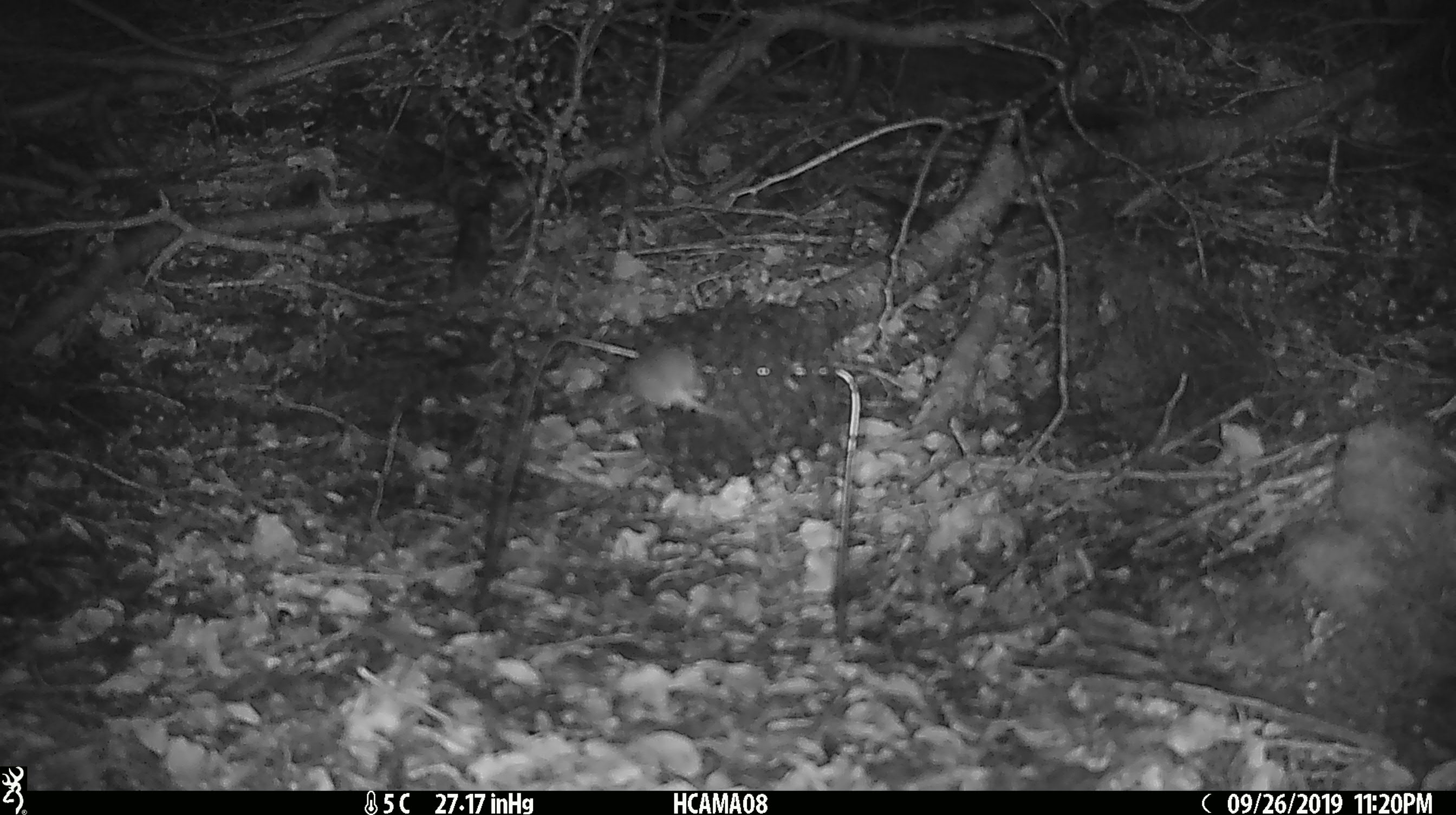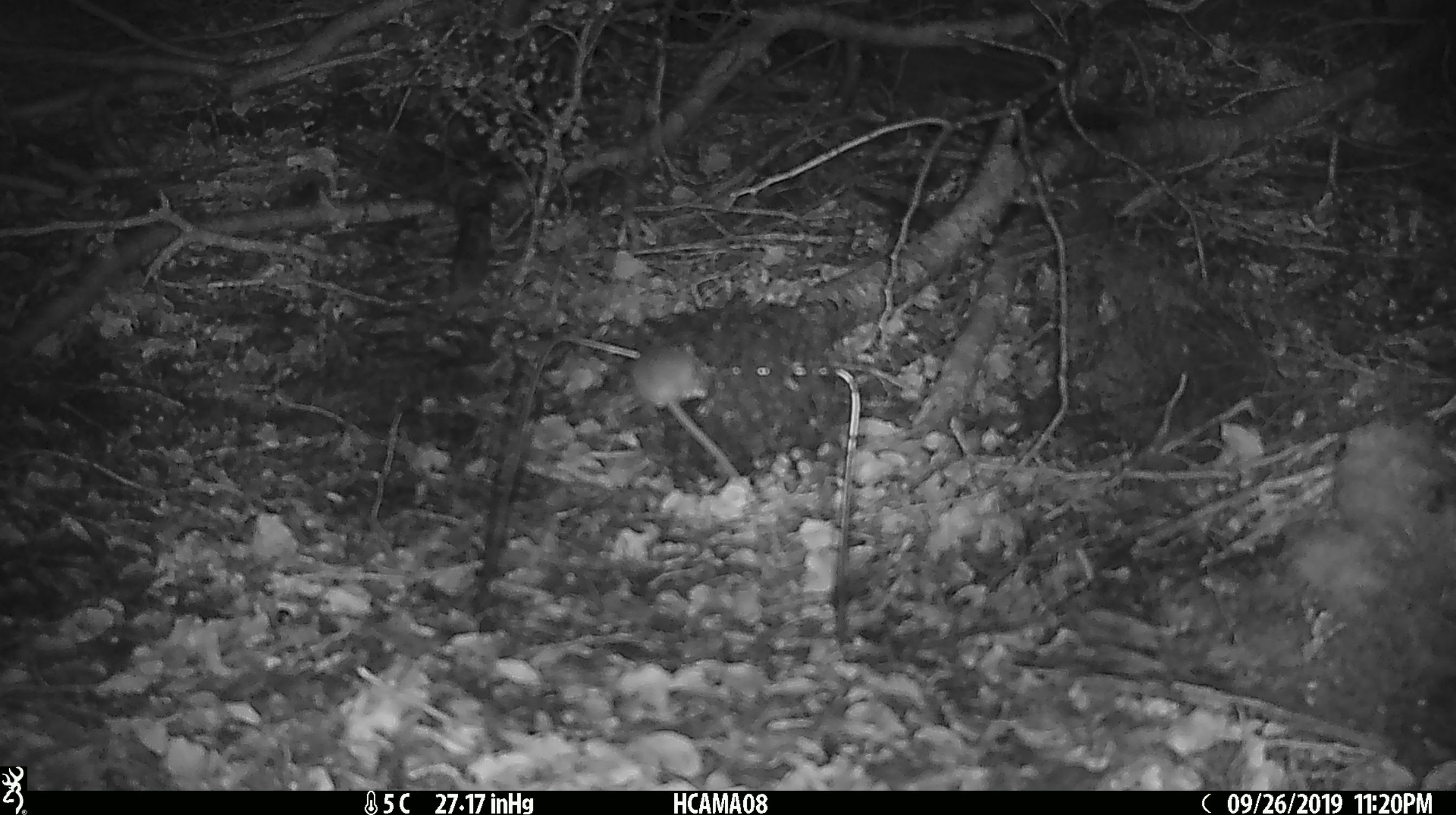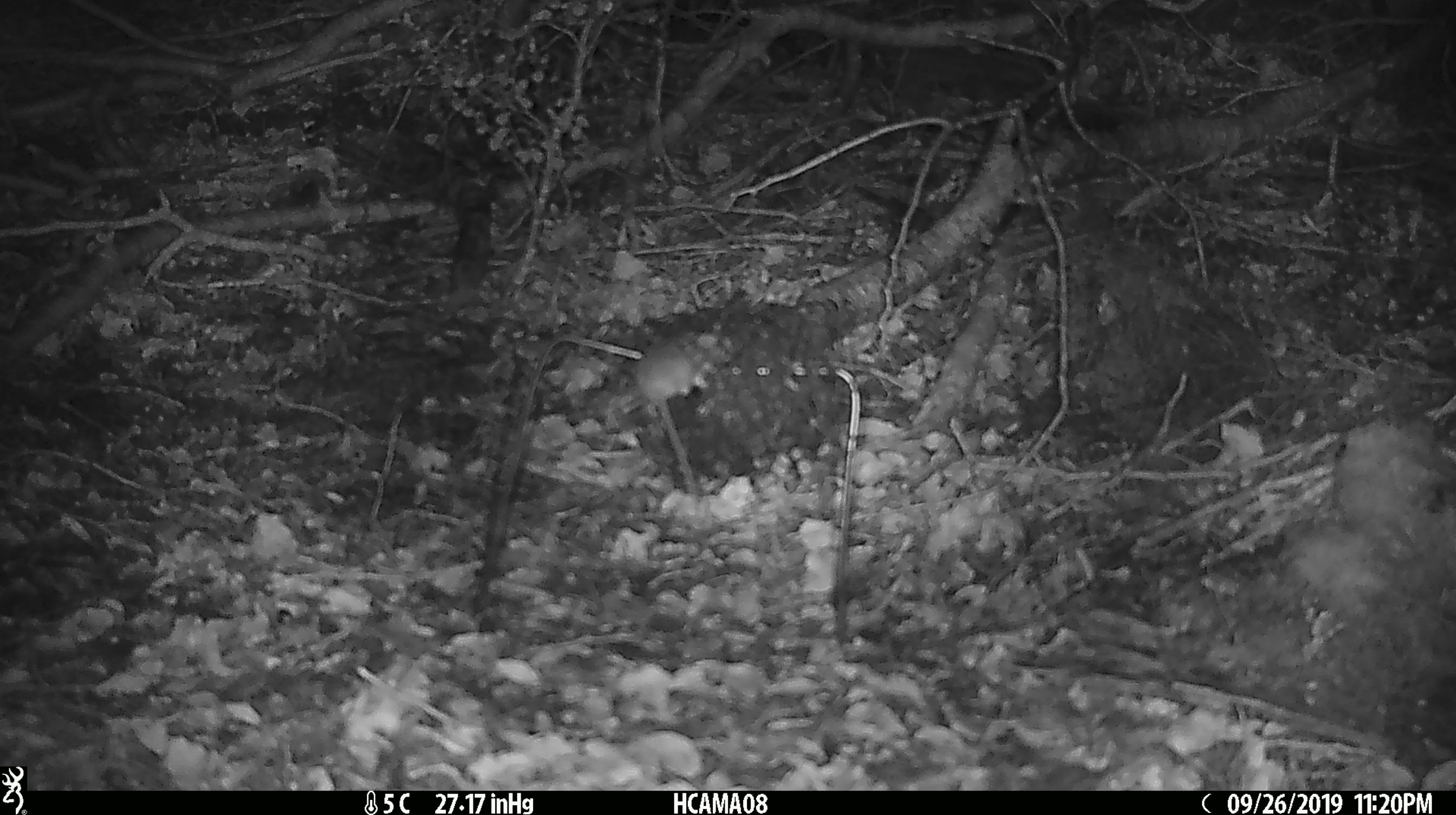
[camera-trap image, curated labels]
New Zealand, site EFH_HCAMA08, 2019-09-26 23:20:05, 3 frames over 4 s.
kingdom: Animalia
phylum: Chordata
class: Mammalia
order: Rodentia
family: Muridae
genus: Mus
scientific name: Mus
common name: mouse